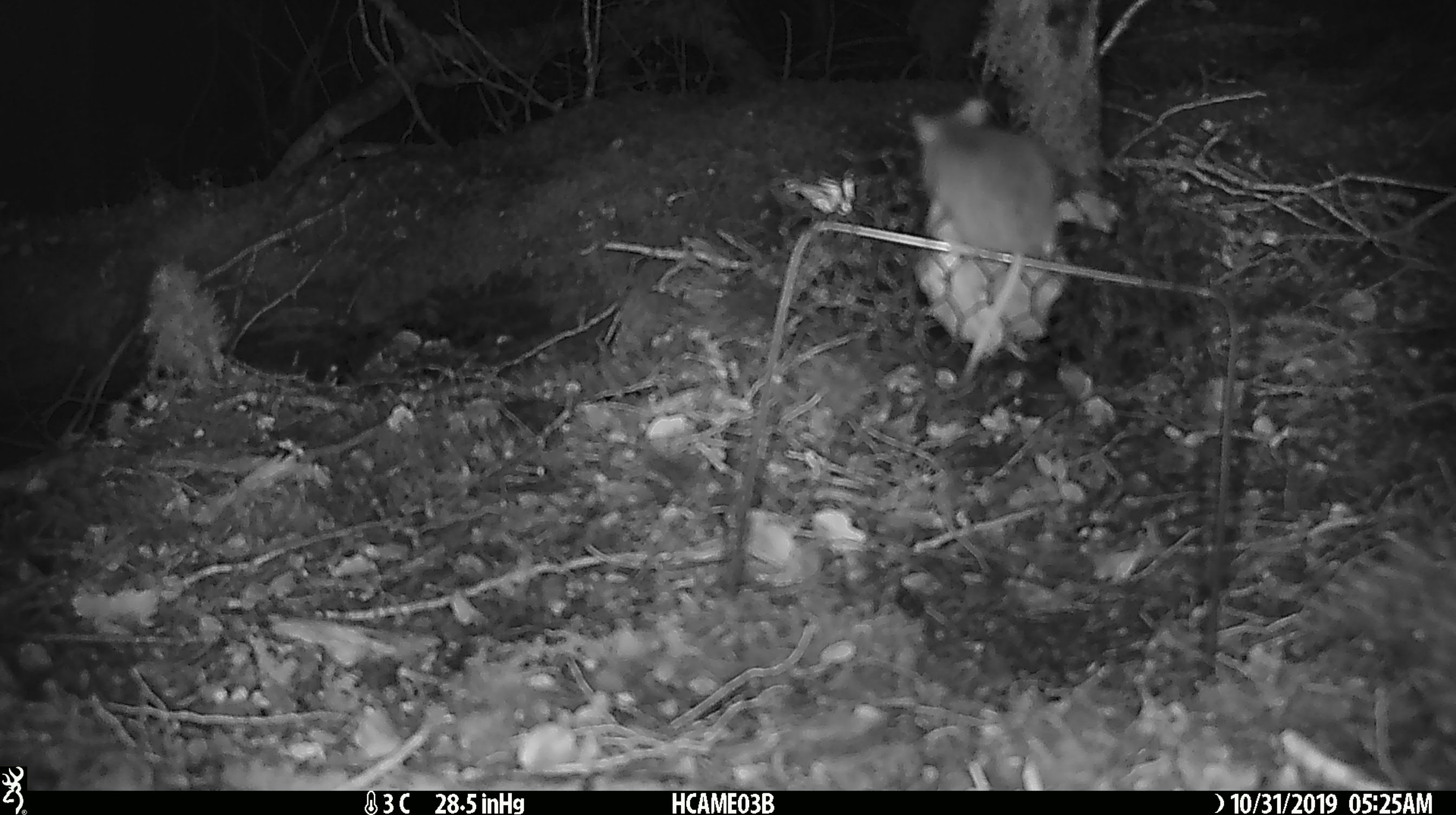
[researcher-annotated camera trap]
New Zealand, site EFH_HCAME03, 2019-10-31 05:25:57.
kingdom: Animalia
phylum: Chordata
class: Mammalia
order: Rodentia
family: Muridae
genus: Mus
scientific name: Mus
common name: mouse